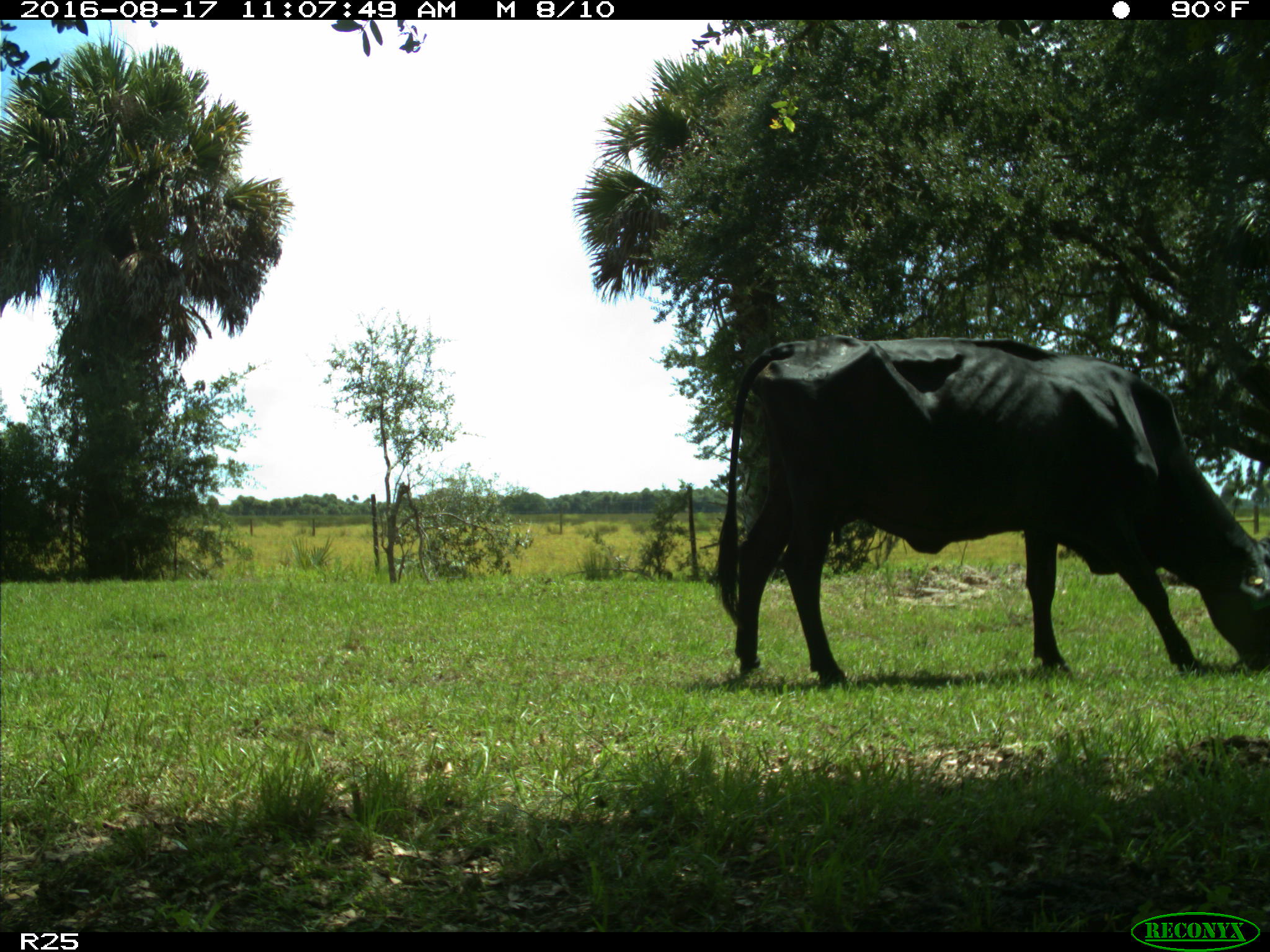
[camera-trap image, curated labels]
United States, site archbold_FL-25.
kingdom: Animalia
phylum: Chordata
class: Mammalia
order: Artiodactyla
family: Bovidae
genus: Bos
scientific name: Bos taurus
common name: domestic cow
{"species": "Bos taurus (domestic cow)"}